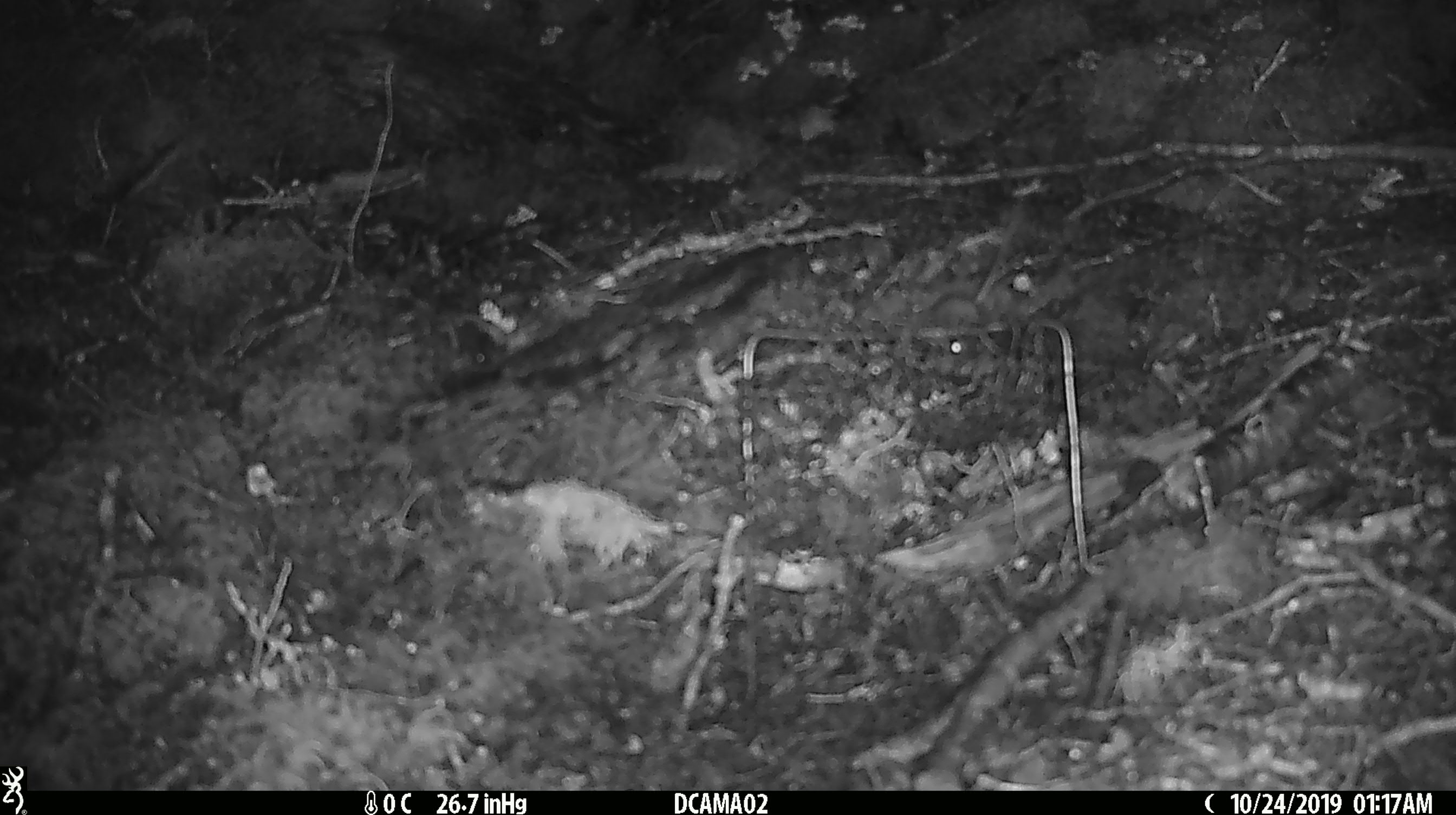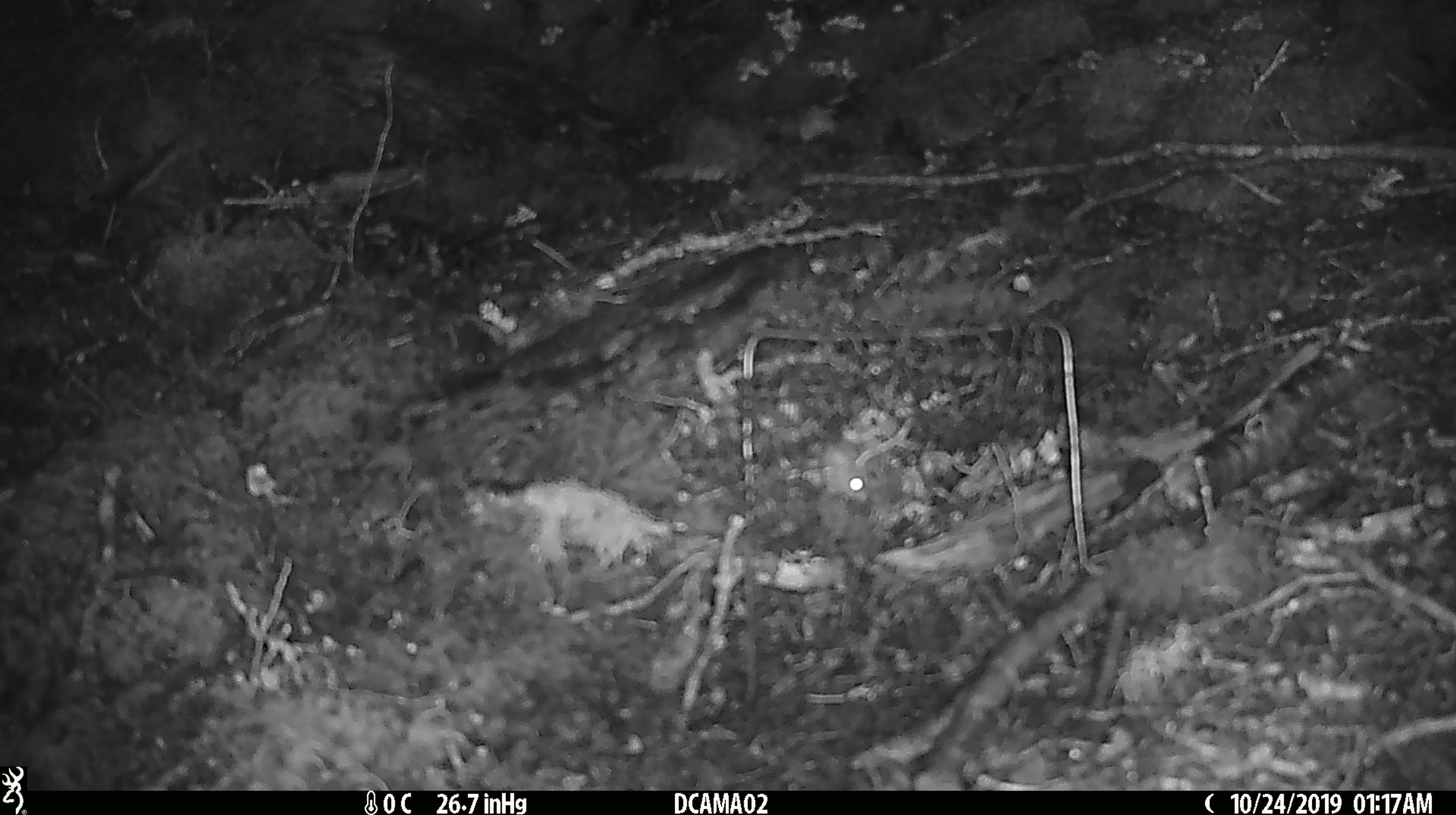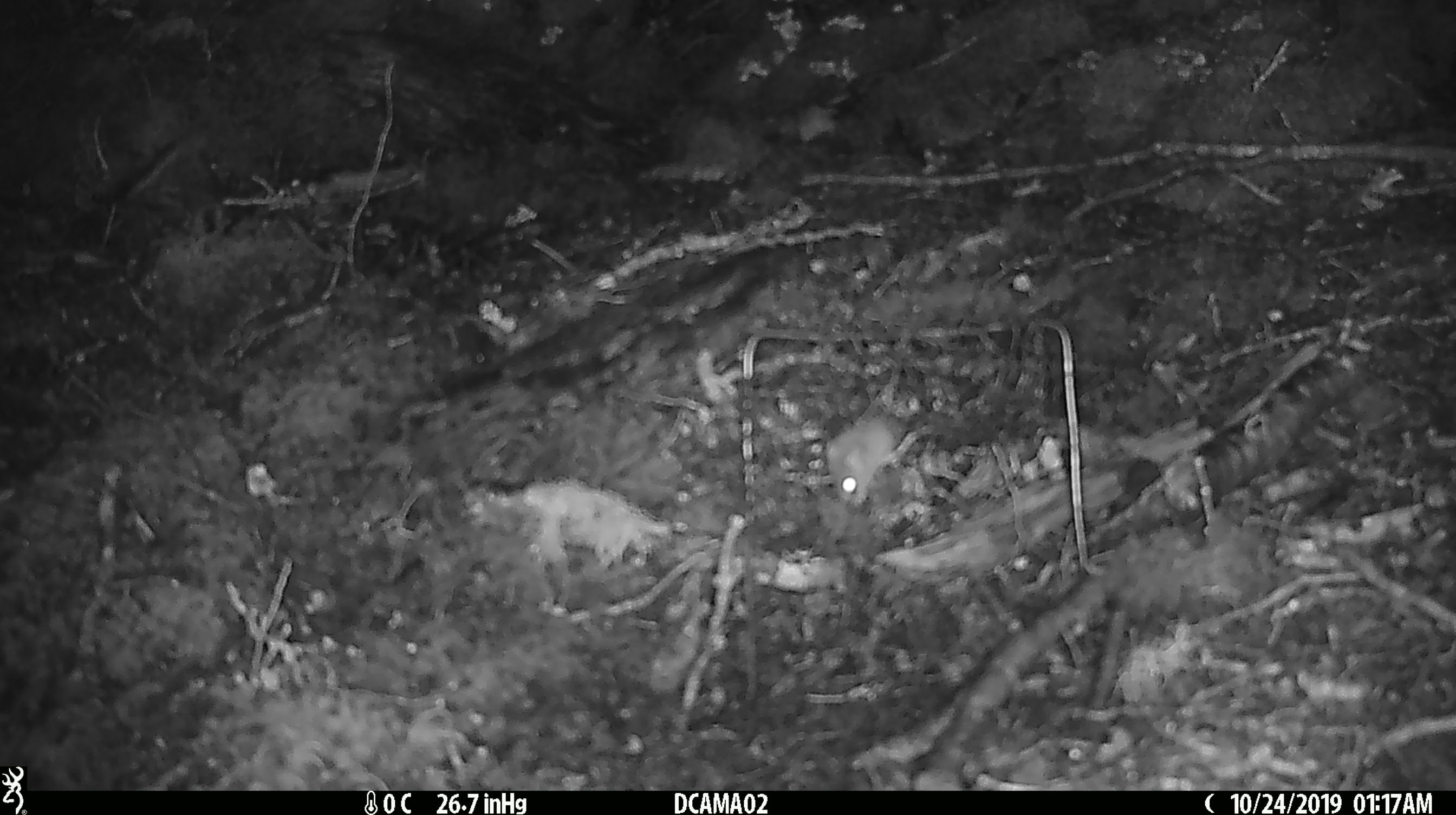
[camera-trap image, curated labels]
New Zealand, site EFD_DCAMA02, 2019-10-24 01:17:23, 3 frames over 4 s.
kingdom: Animalia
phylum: Chordata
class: Mammalia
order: Rodentia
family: Muridae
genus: Mus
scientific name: Mus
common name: mouse